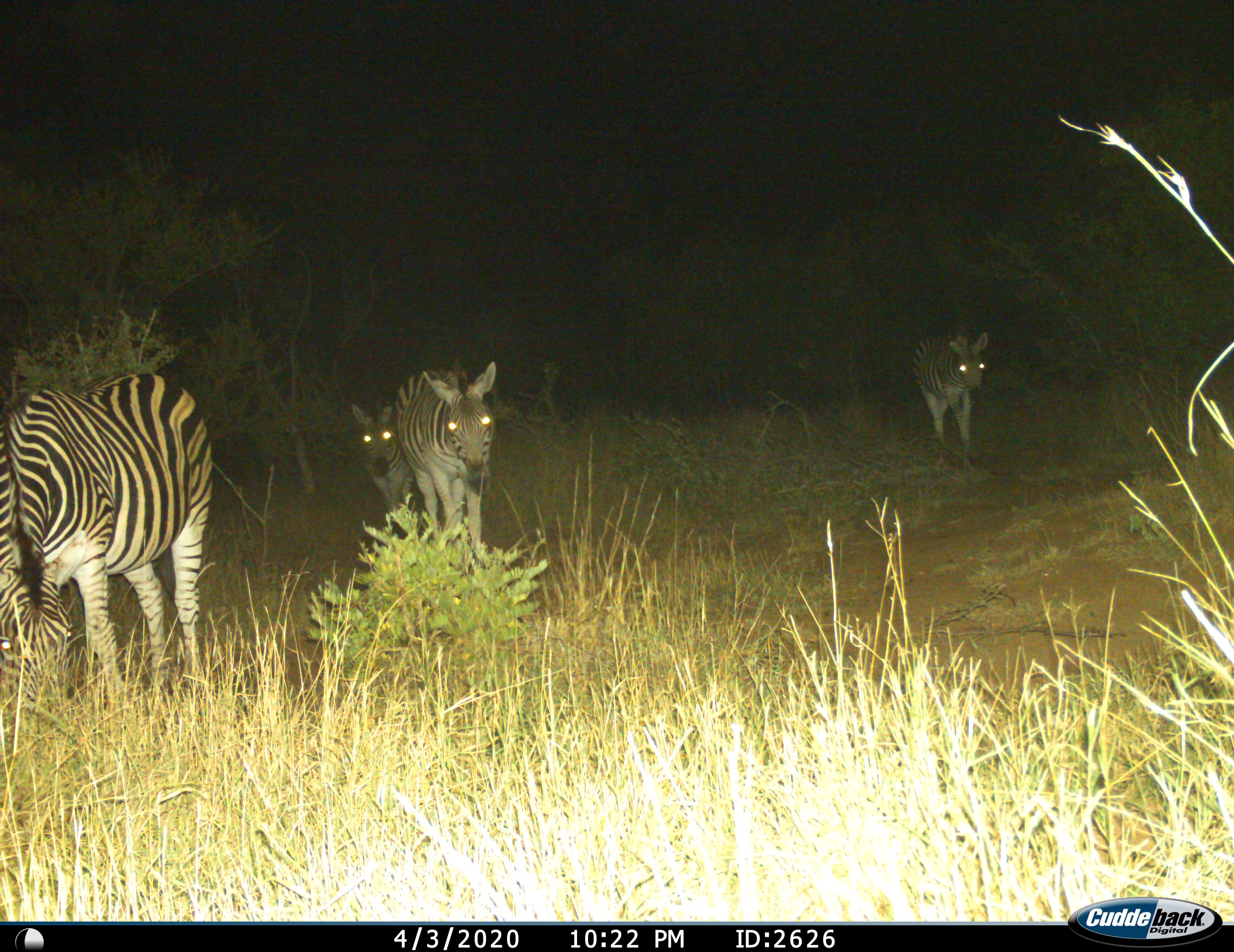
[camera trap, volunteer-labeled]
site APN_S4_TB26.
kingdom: Animalia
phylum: Chordata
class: Mammalia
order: Perissodactyla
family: Equidae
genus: Equus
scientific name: Equus quagga burchellii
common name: burchell's zebra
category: zebraburchells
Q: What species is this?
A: Zebraburchells (burchell's zebra) (Equus quagga burchellii).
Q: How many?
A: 4.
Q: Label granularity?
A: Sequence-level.